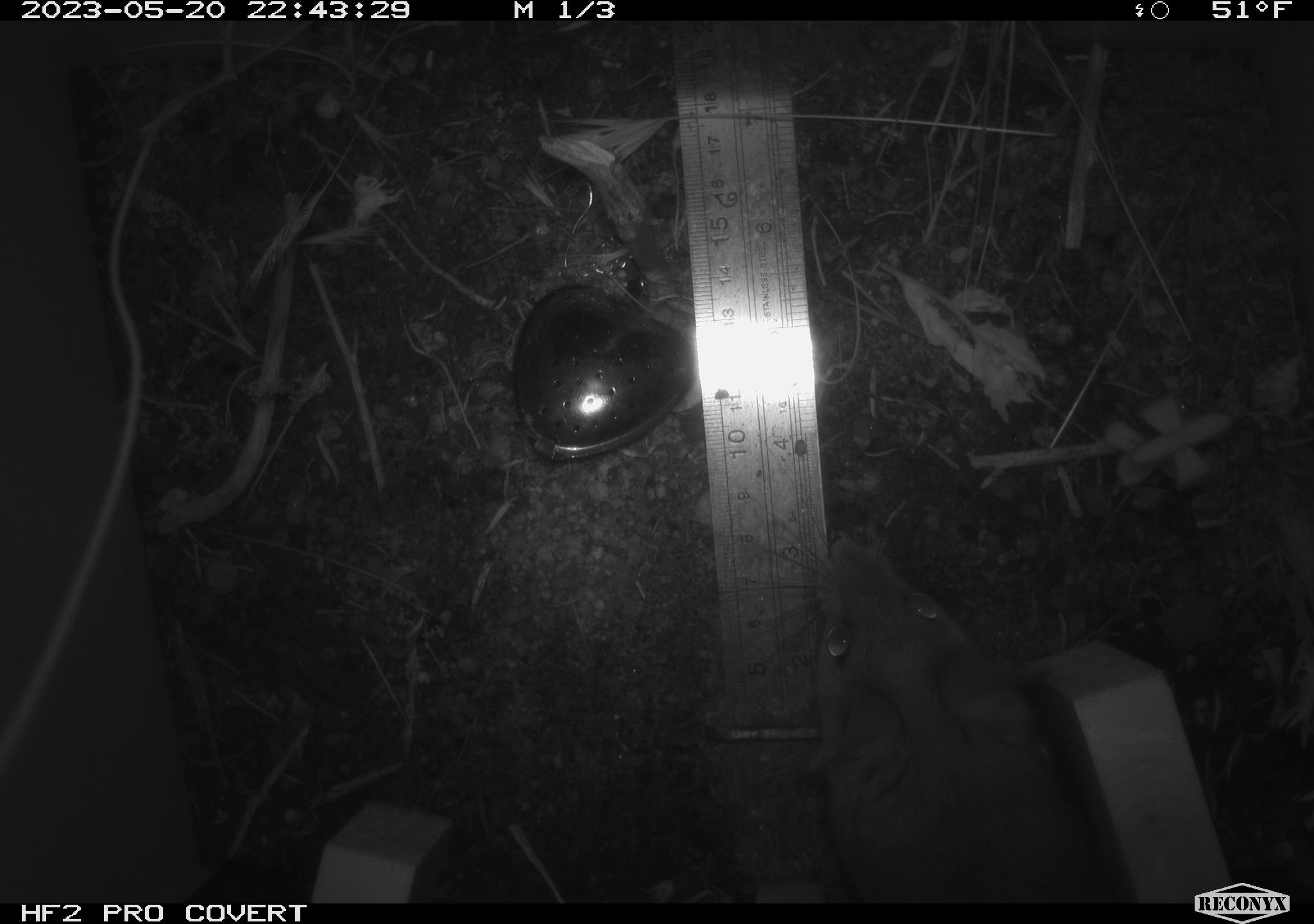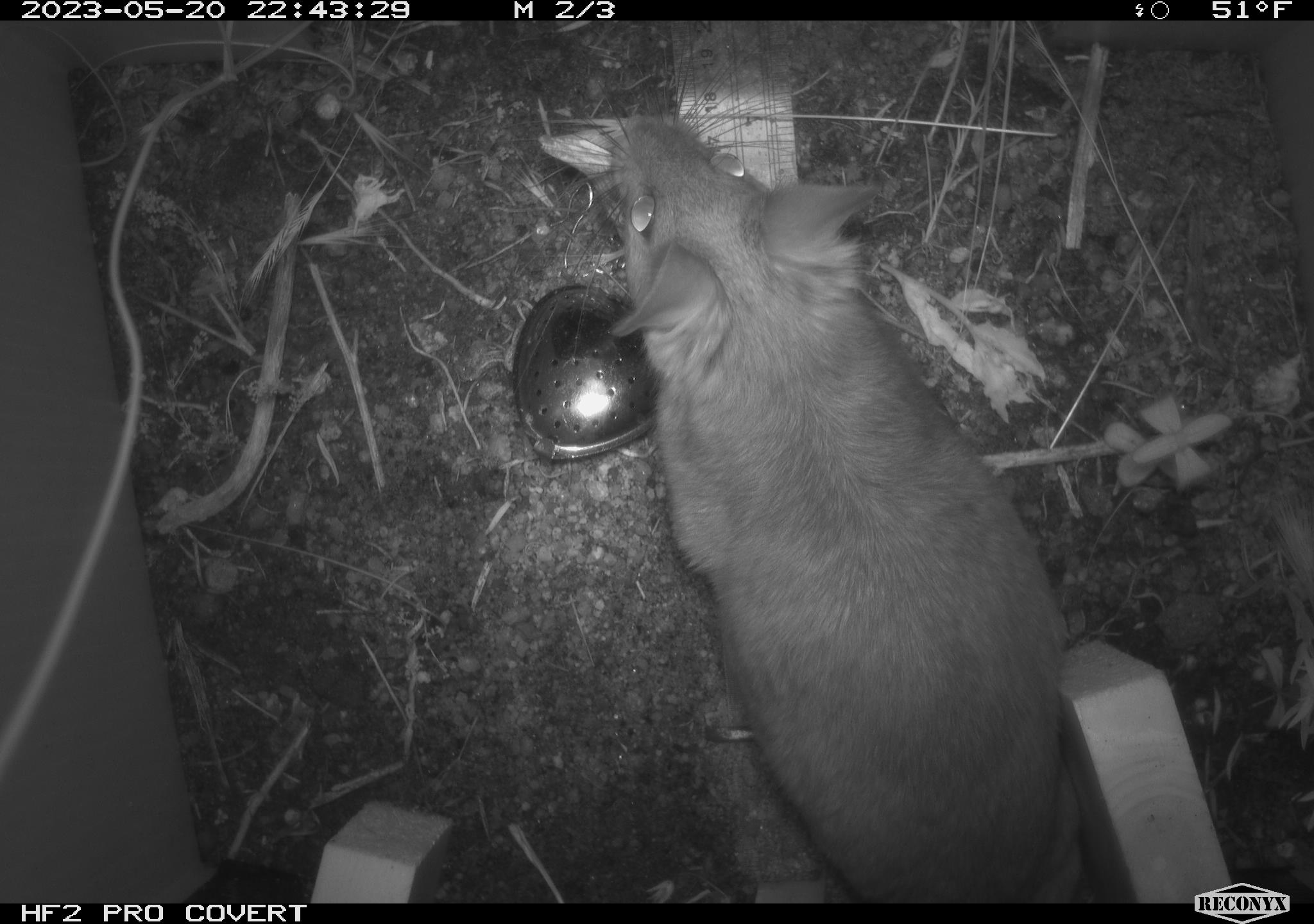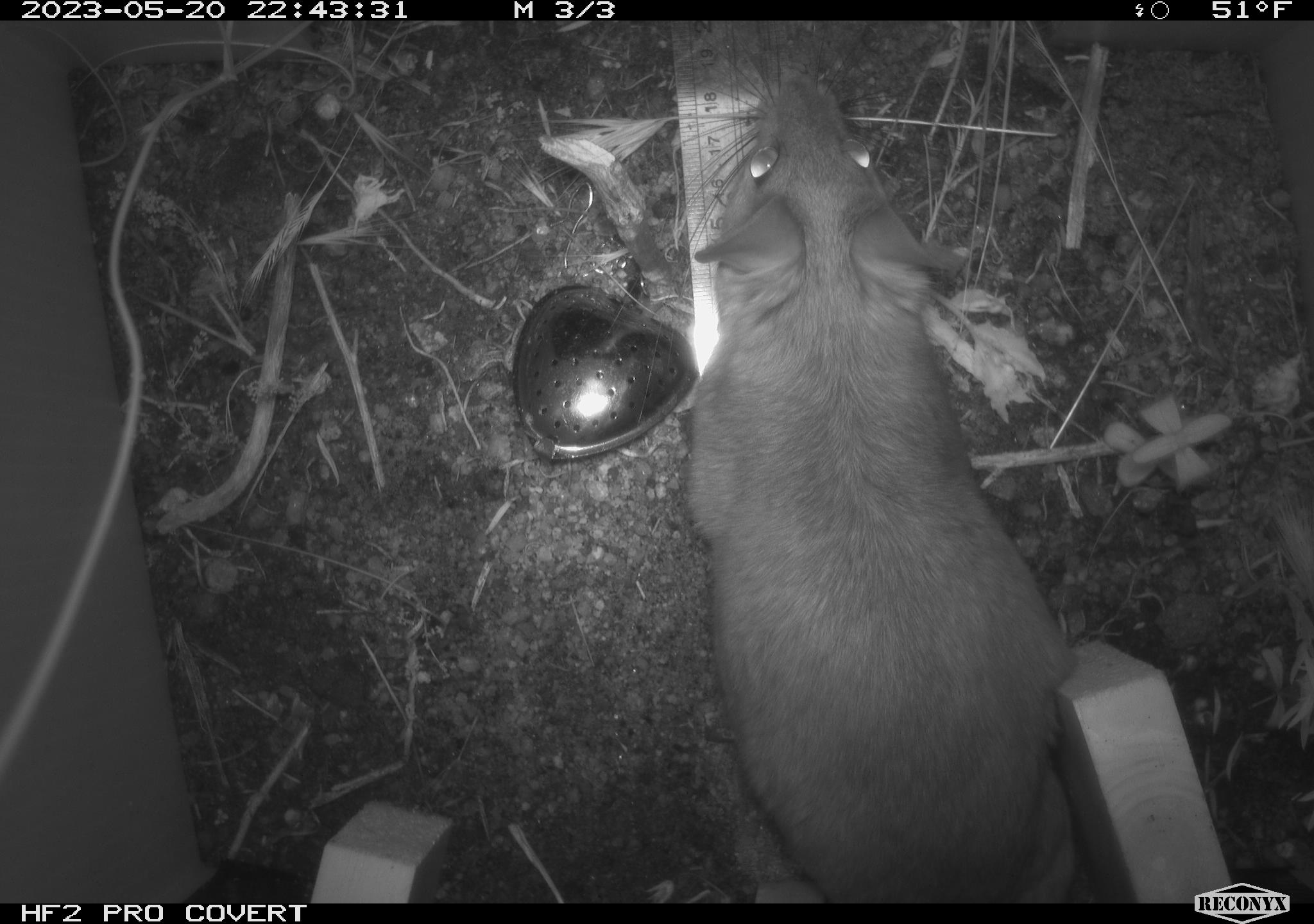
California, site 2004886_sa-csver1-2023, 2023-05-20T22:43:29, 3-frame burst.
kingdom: Animalia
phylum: Chordata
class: Mammalia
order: Rodentia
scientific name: Rodentia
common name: mouse species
Mouse species (Rodentia).